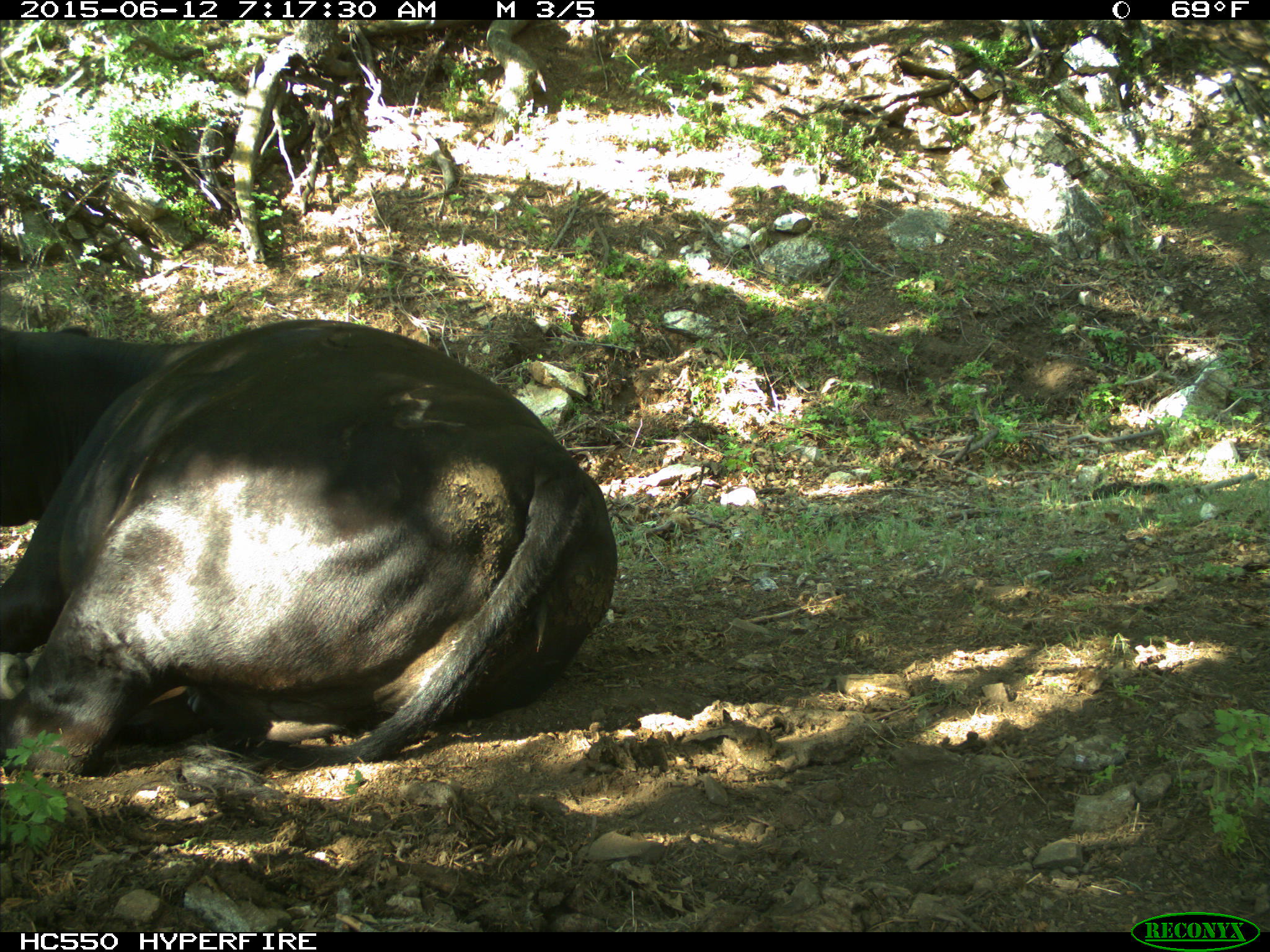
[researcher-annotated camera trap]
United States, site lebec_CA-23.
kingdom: Animalia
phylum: Chordata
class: Mammalia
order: Artiodactyla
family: Bovidae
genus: Bos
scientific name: Bos taurus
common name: domestic cow